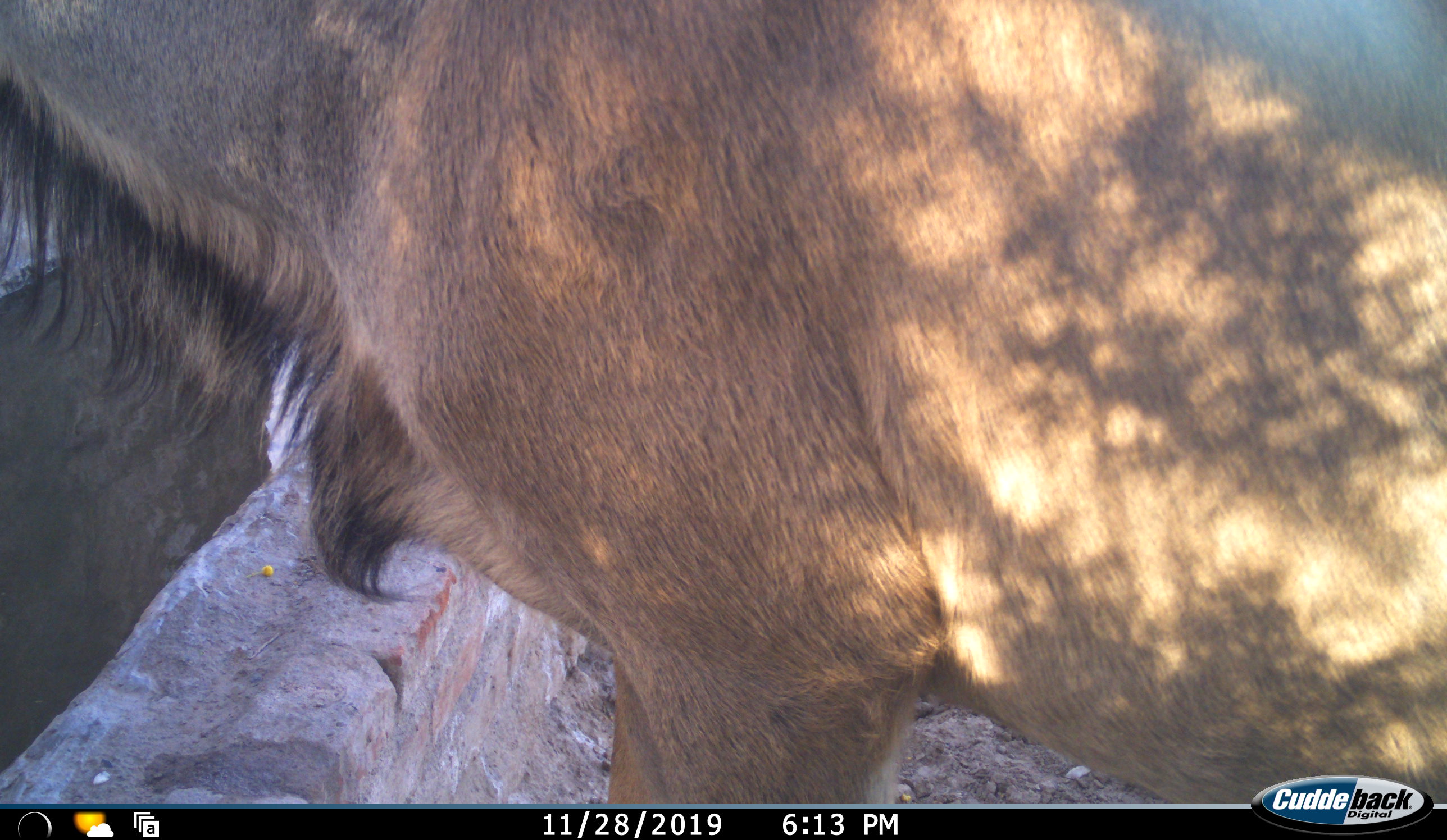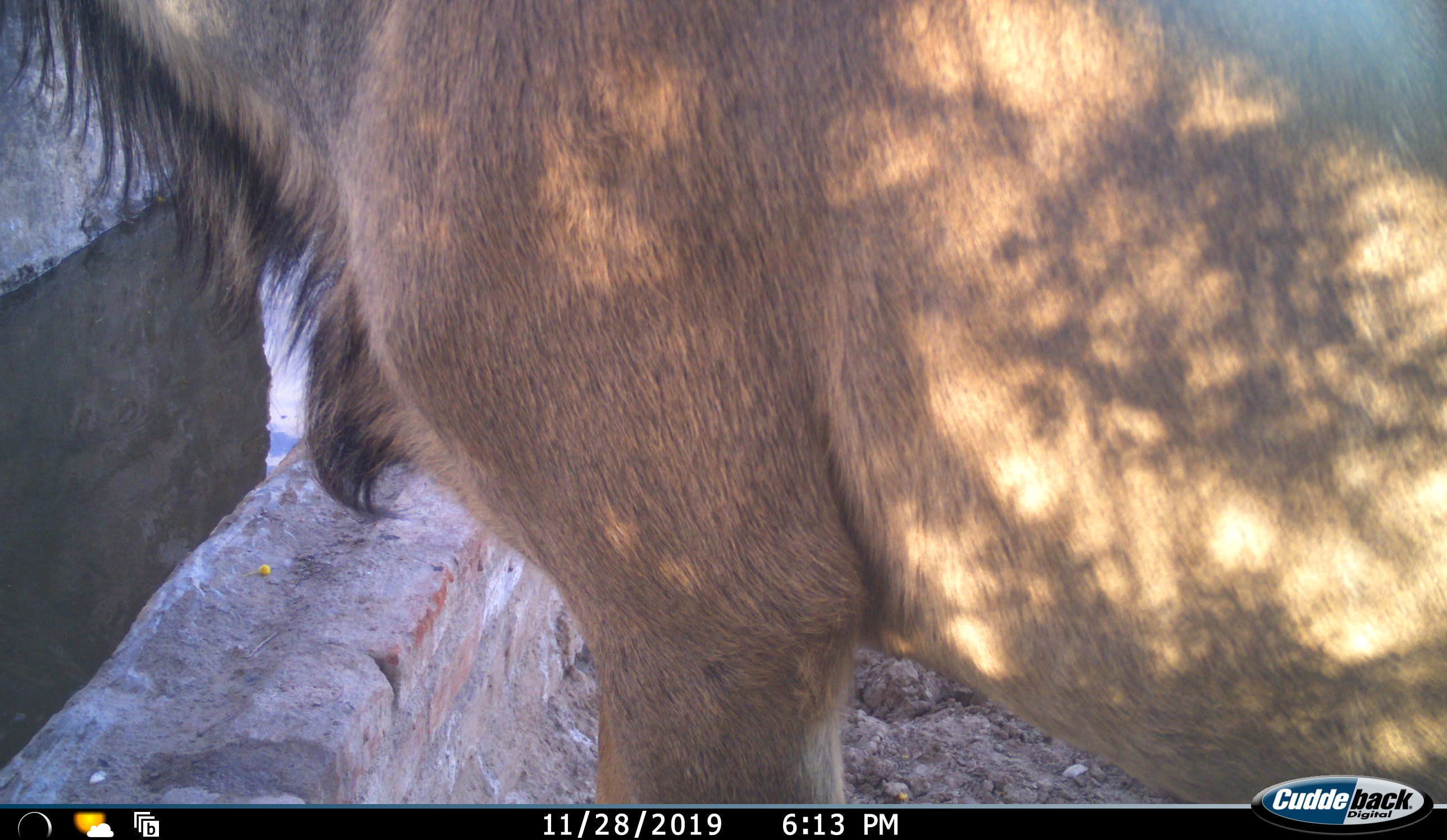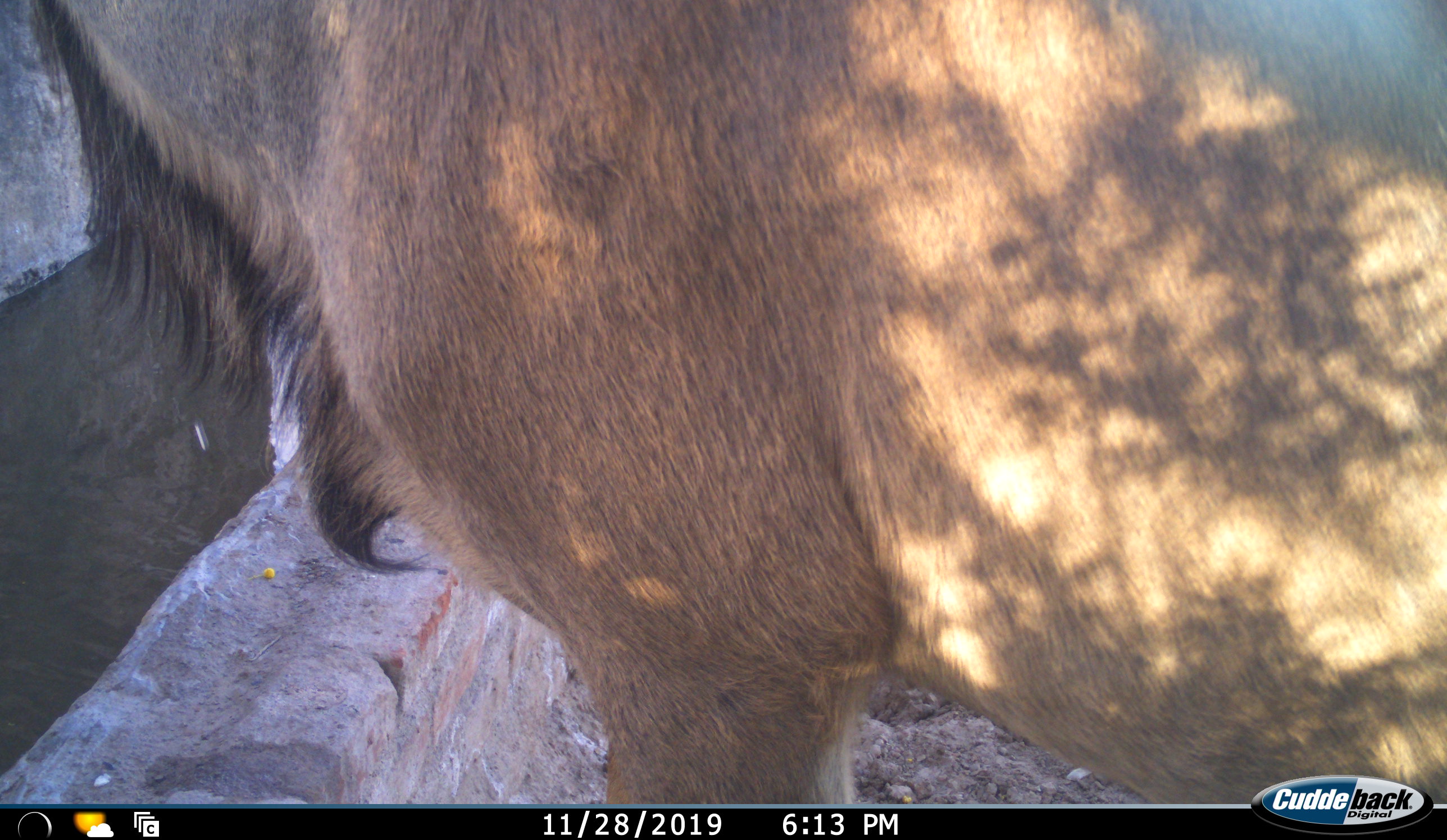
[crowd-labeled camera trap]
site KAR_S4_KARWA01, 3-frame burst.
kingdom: Animalia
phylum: Chordata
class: Mammalia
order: Artiodactyla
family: Bovidae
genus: Tragelaphus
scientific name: Tragelaphus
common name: kudu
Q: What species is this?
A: Kudu (Tragelaphus).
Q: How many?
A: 1.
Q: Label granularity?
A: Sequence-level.